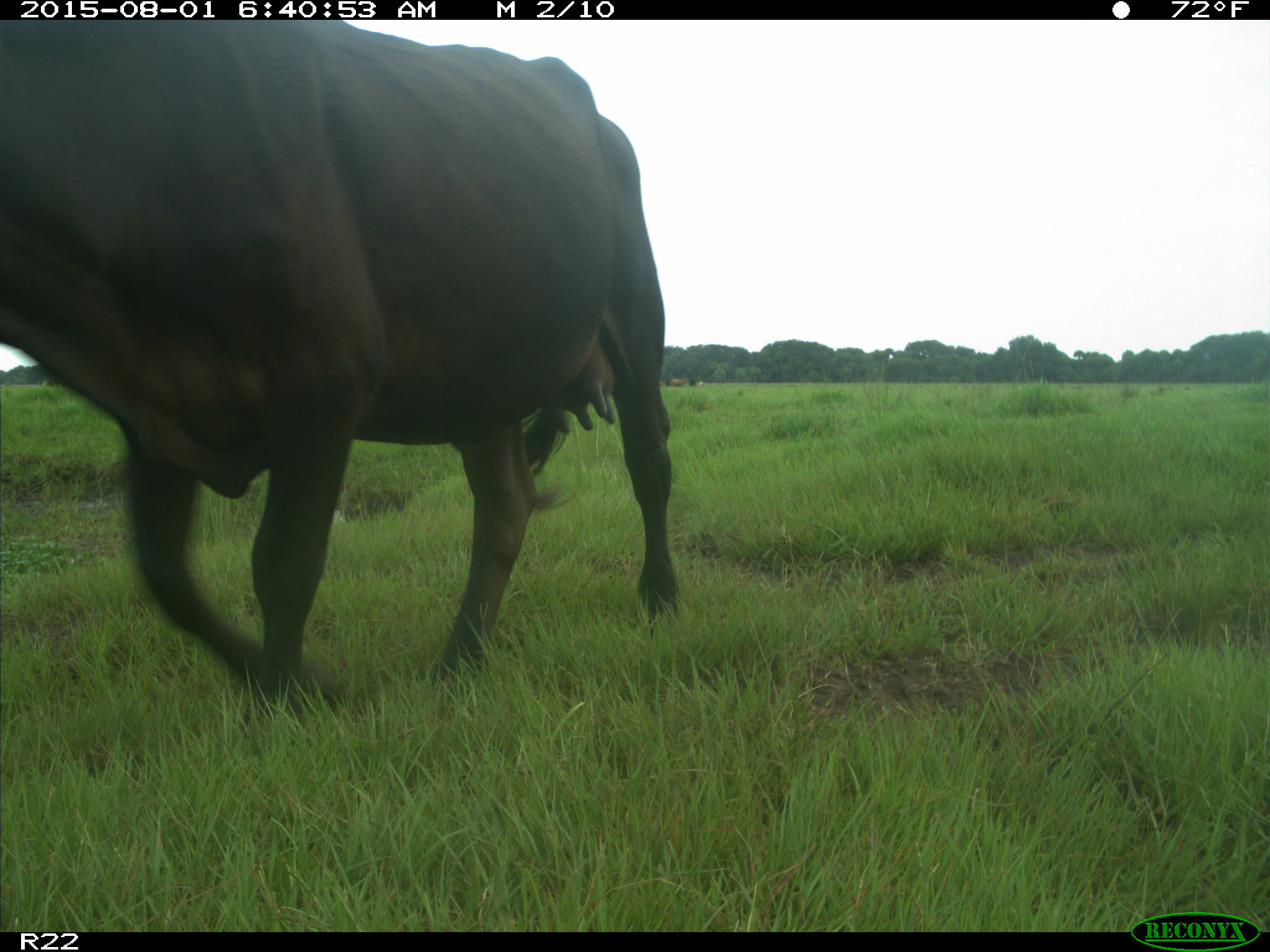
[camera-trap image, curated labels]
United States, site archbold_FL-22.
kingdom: Animalia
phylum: Chordata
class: Mammalia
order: Artiodactyla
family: Bovidae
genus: Bos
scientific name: Bos taurus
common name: domestic cow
Bos taurus (domestic cow).